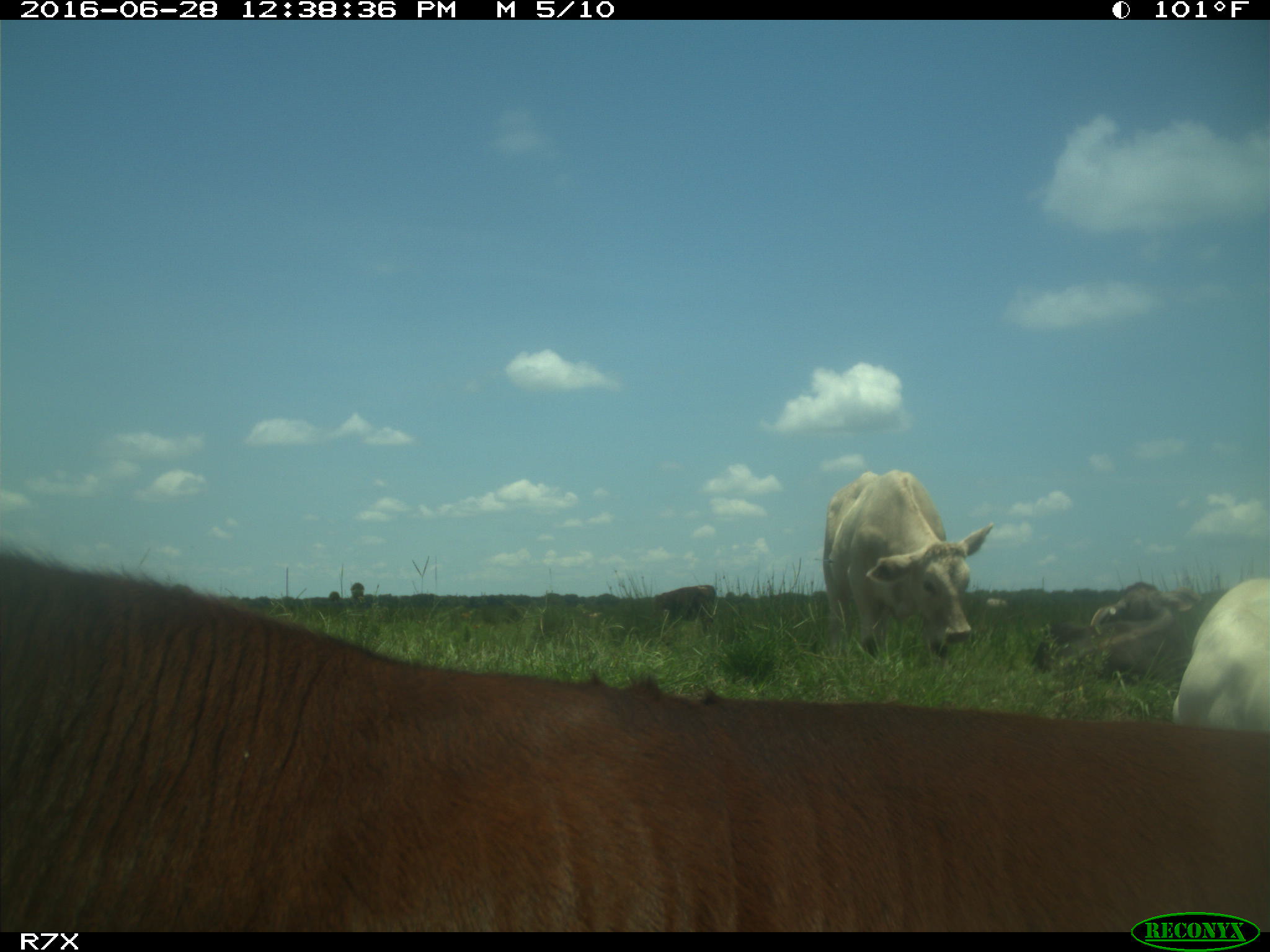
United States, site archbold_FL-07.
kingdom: Animalia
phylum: Chordata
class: Mammalia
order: Artiodactyla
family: Bovidae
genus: Bos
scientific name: Bos taurus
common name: domestic cow